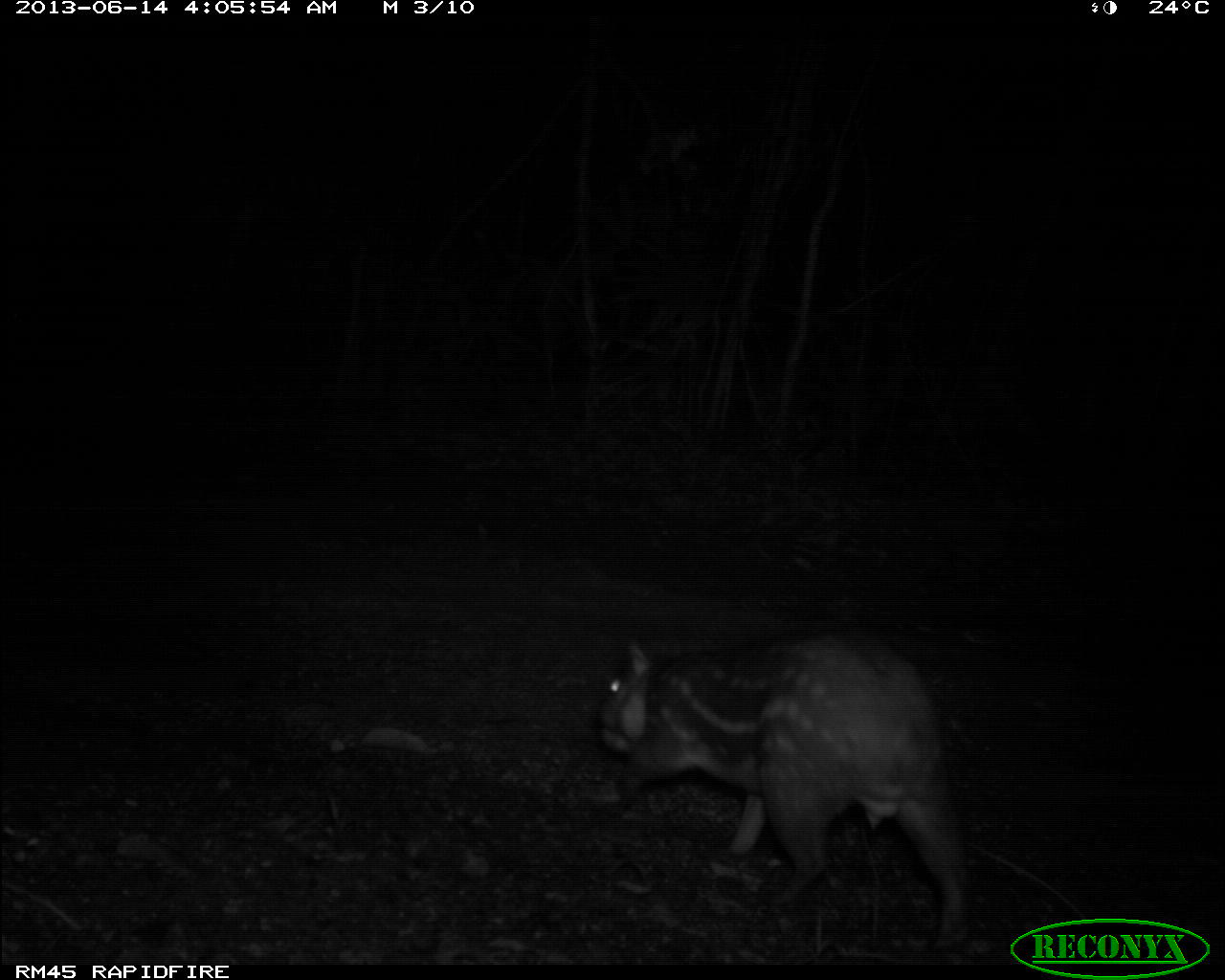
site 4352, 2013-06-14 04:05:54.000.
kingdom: Animalia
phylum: Chordata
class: Mammalia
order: Rodentia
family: Cuniculidae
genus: Cuniculus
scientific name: Cuniculus paca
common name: spotted paca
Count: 1.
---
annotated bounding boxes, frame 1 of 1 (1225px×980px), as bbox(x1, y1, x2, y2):
cuniculus paca: bbox(592, 623, 976, 948)